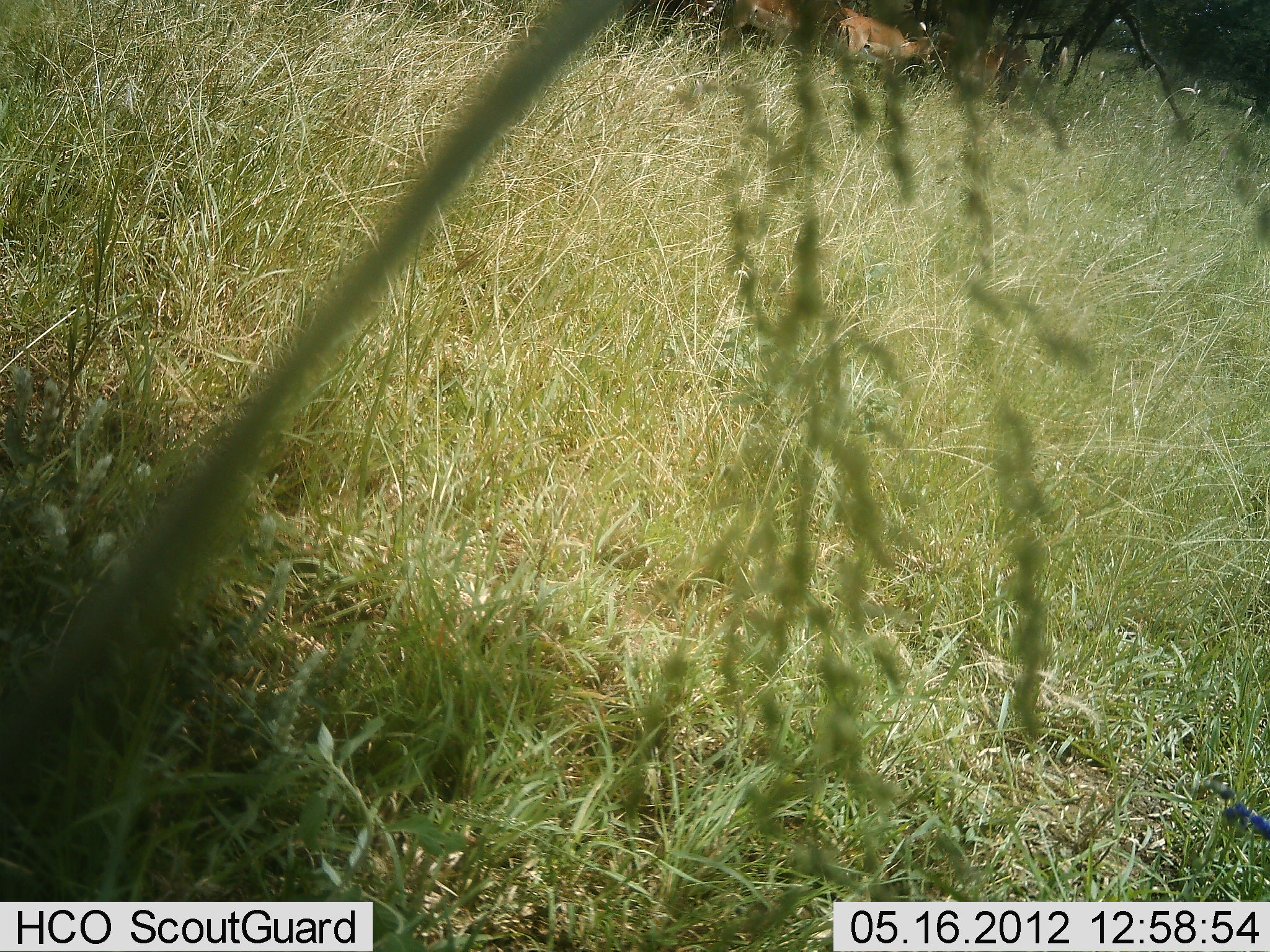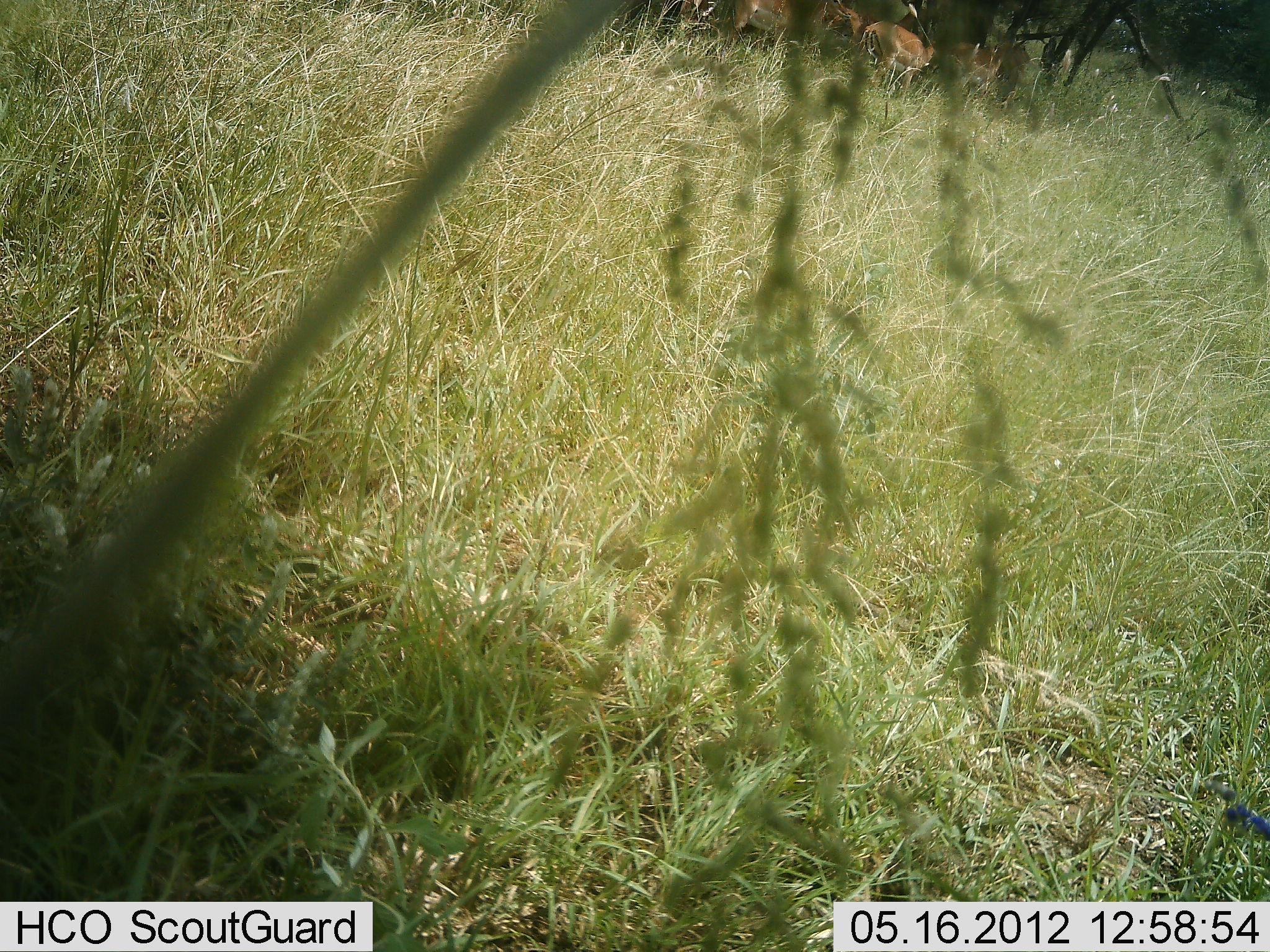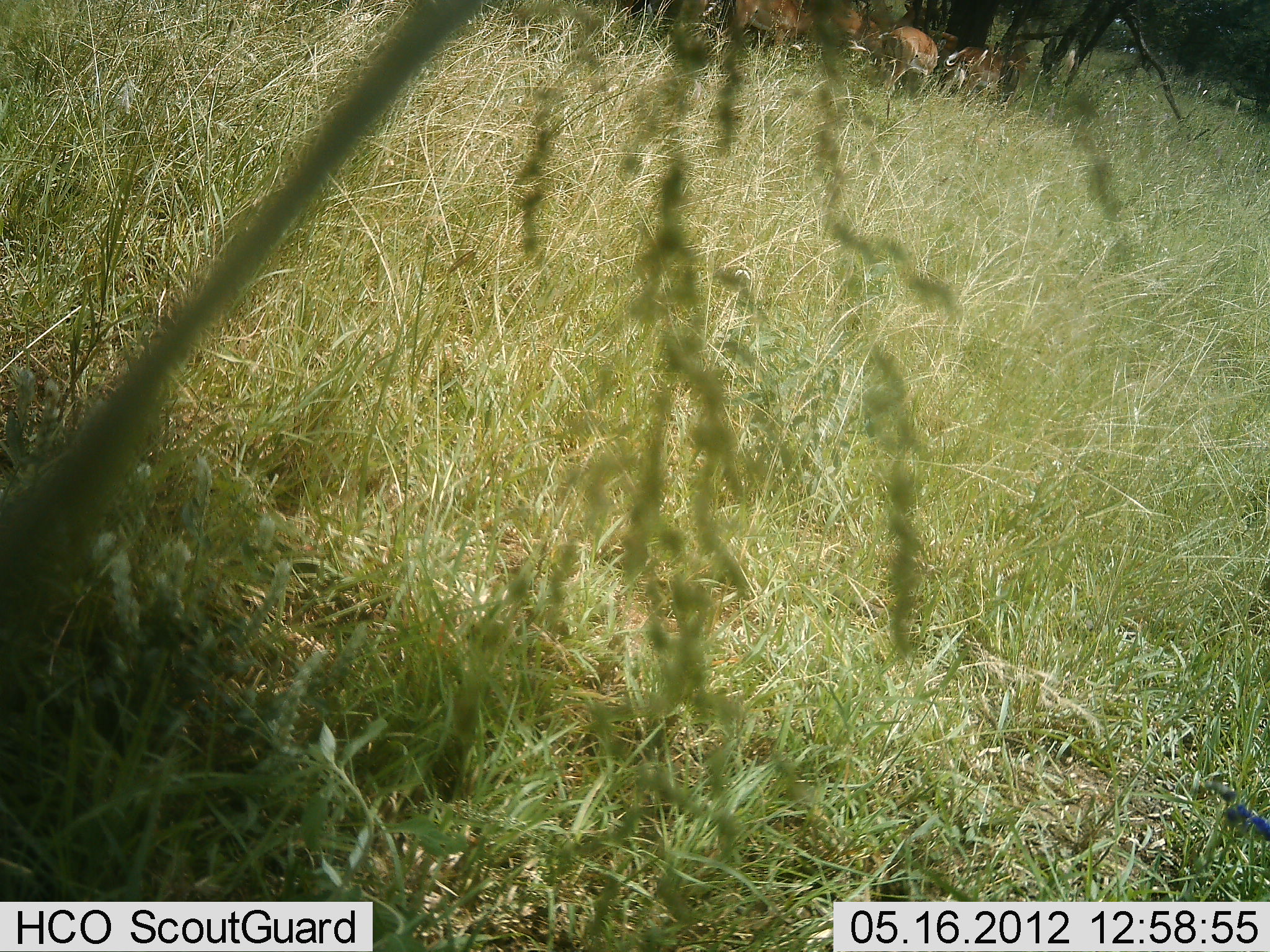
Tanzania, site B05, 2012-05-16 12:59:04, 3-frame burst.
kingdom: Animalia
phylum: Chordata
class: Mammalia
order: Artiodactyla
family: Bovidae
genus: Aepyceros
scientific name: Aepyceros melampus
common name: impala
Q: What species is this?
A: Impala (Aepyceros melampus).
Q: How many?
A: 4.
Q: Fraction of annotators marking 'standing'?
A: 38%.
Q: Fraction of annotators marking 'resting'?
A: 12%.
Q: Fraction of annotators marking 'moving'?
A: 75%.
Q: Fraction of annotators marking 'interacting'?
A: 0%.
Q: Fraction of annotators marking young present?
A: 0%.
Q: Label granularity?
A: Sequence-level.